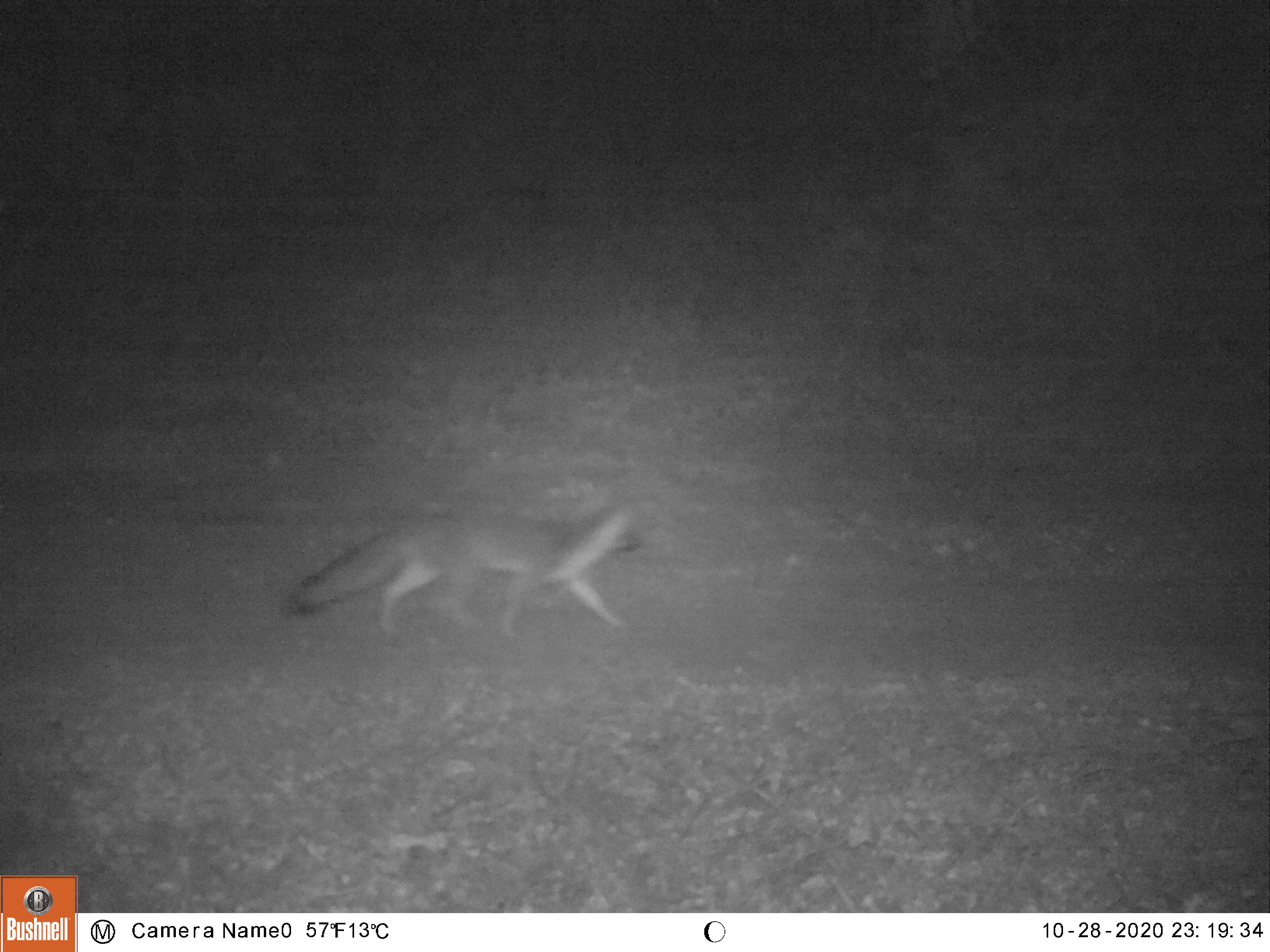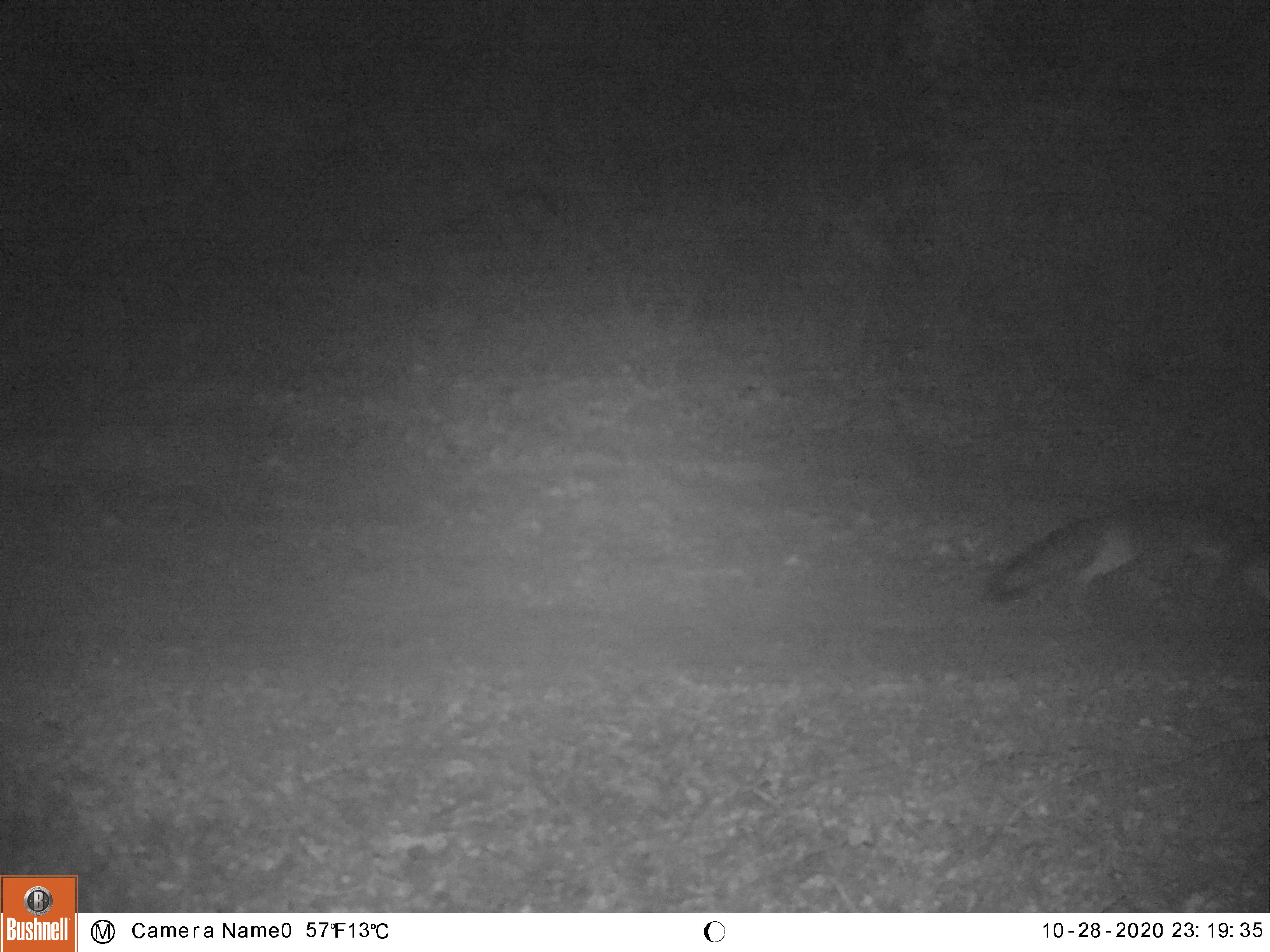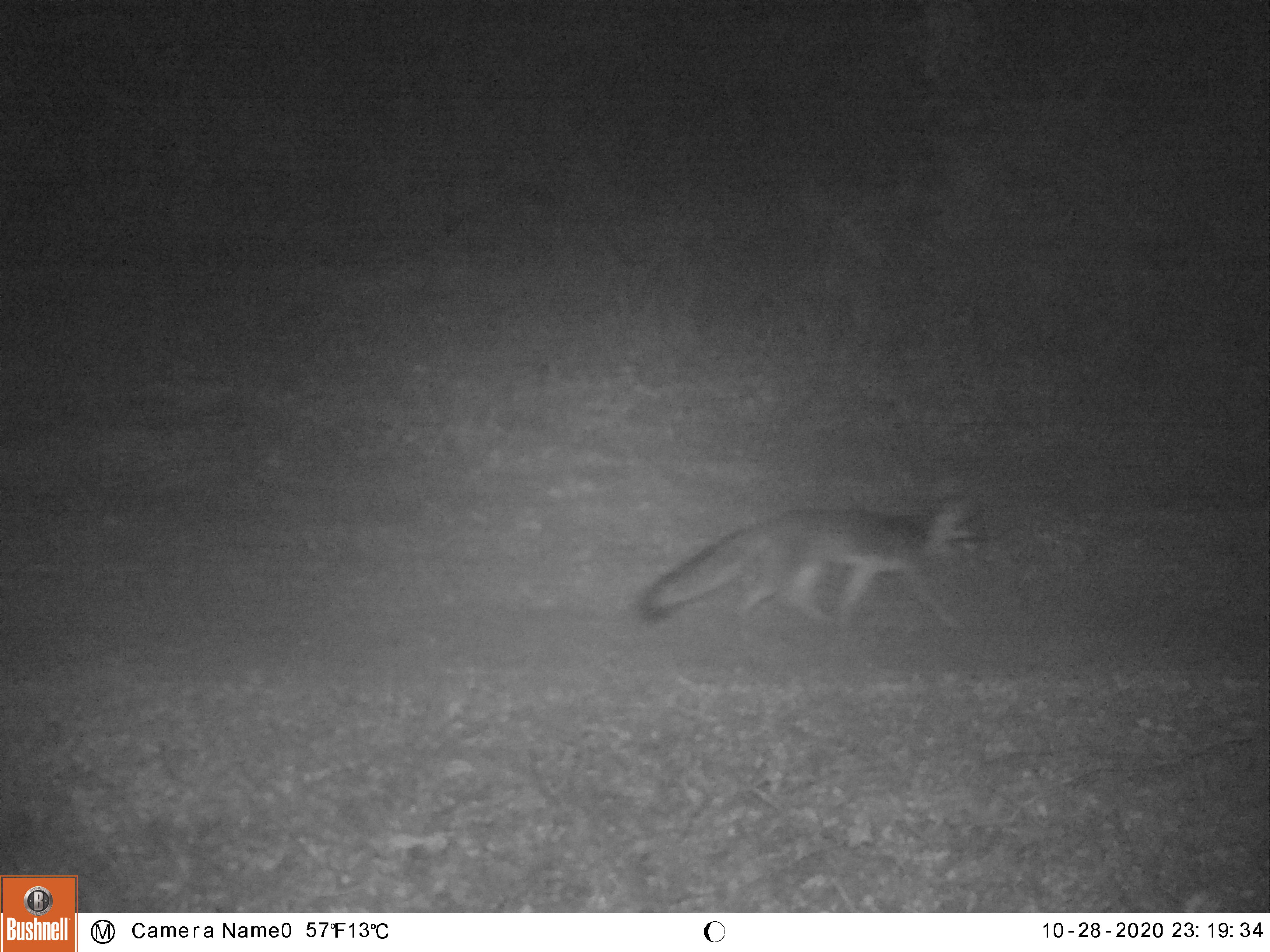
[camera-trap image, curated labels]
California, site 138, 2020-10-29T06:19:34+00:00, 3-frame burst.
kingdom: Animalia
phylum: Chordata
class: Mammalia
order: Carnivora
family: Canidae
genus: Urocyon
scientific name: Urocyon cinereoargenteus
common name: gray fox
Gray fox (Urocyon cinereoargenteus).